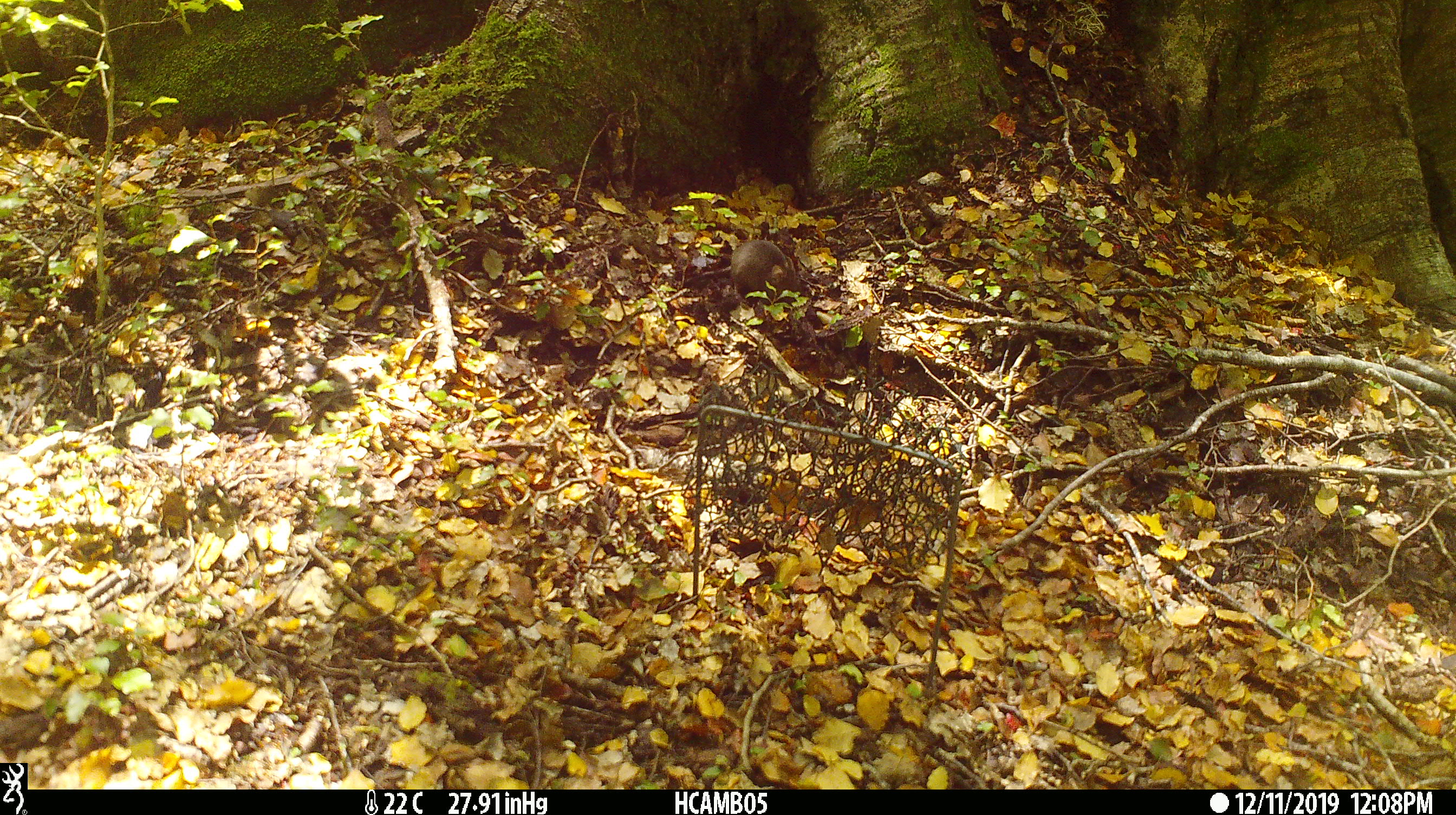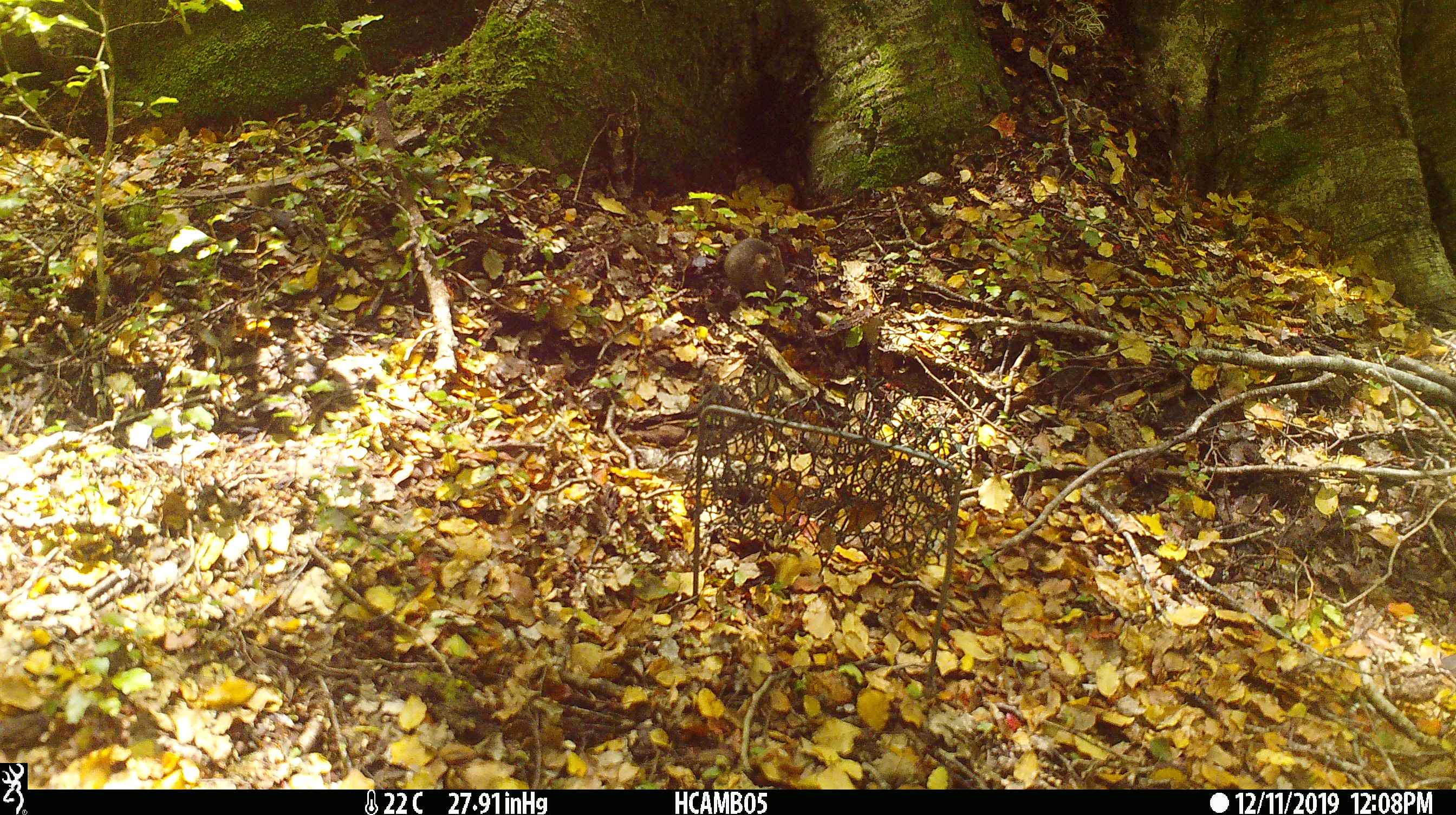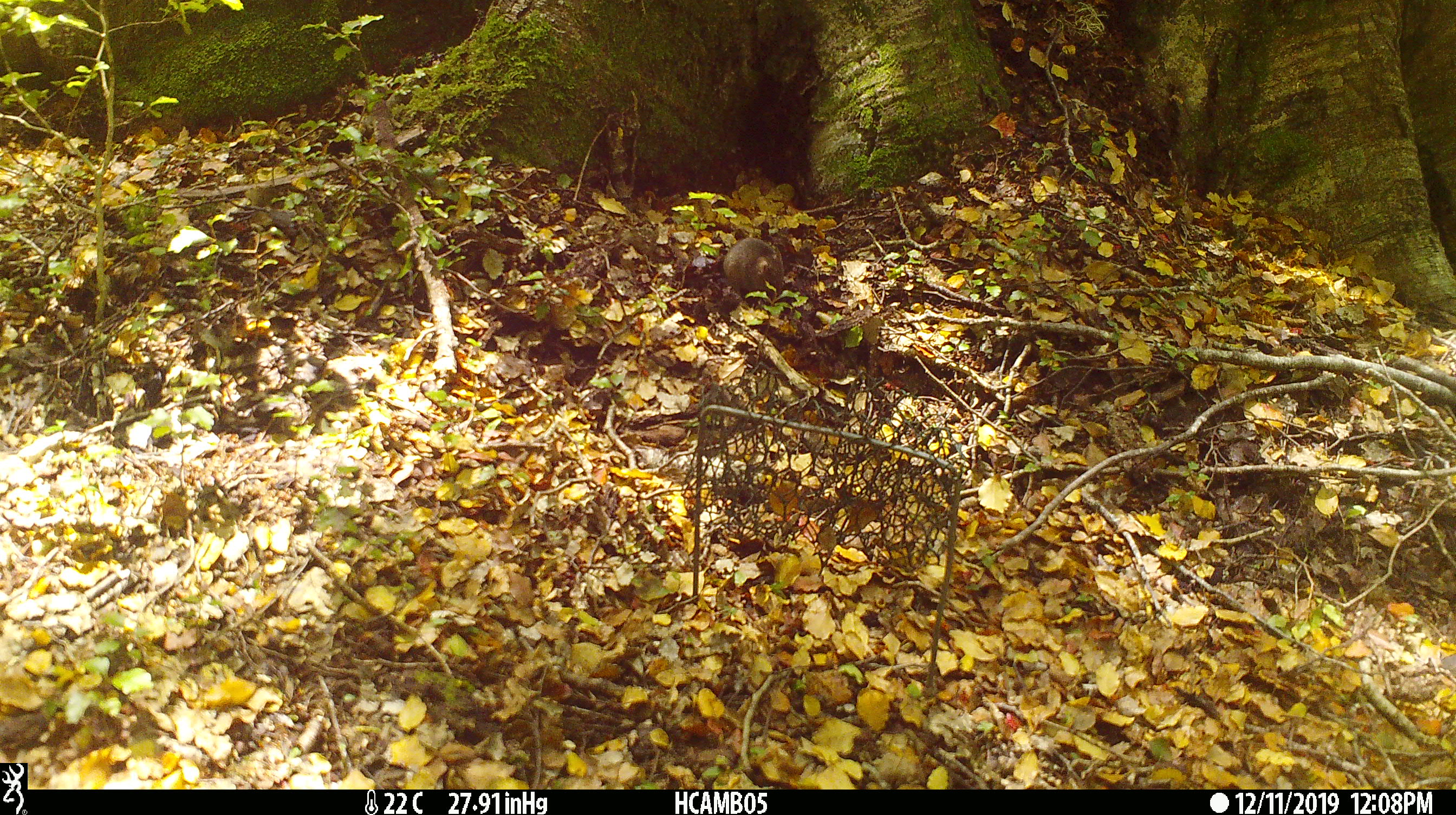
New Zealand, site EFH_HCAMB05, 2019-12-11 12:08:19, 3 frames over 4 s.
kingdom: Animalia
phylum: Chordata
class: Mammalia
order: Rodentia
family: Muridae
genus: Mus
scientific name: Mus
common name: mouse